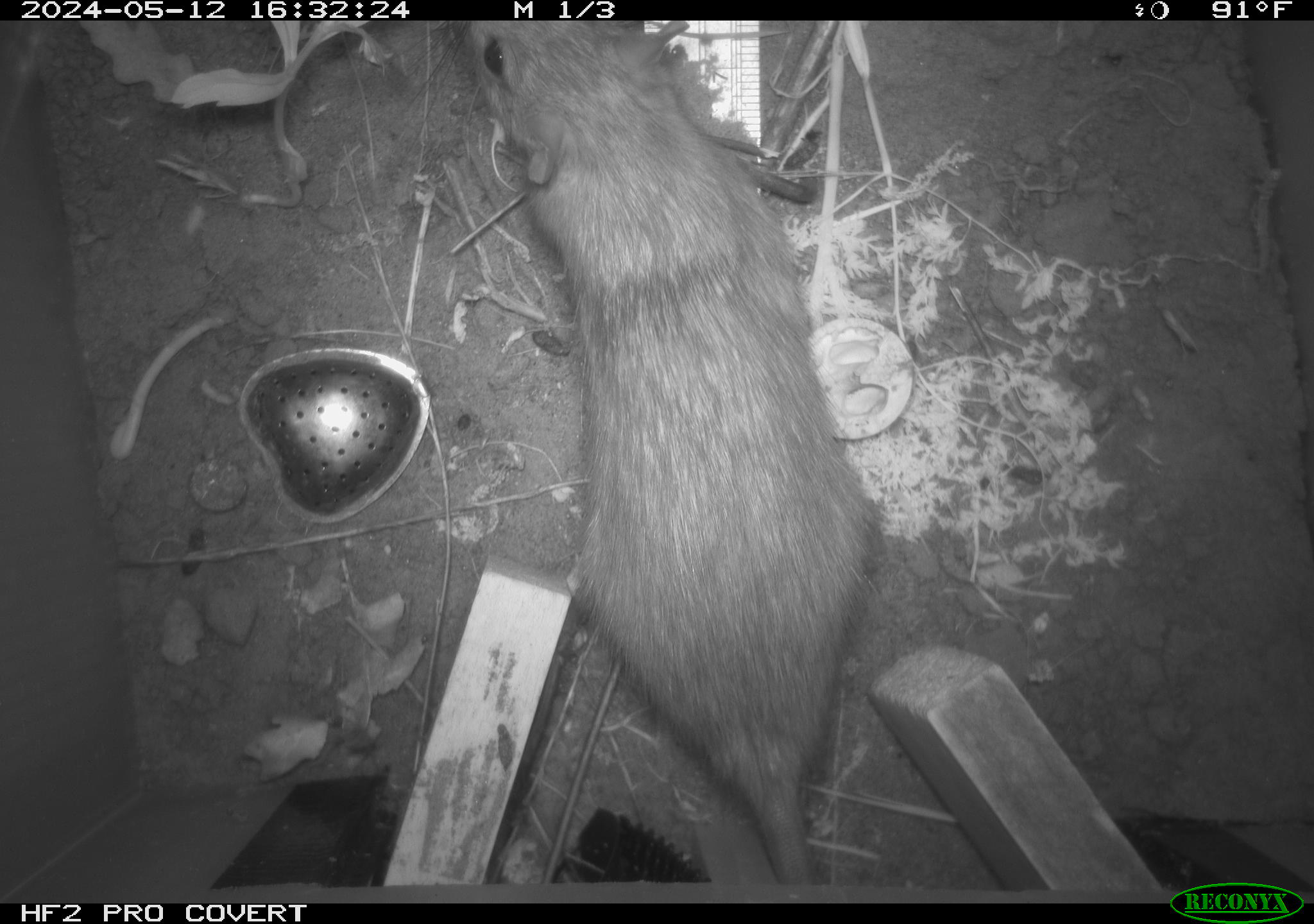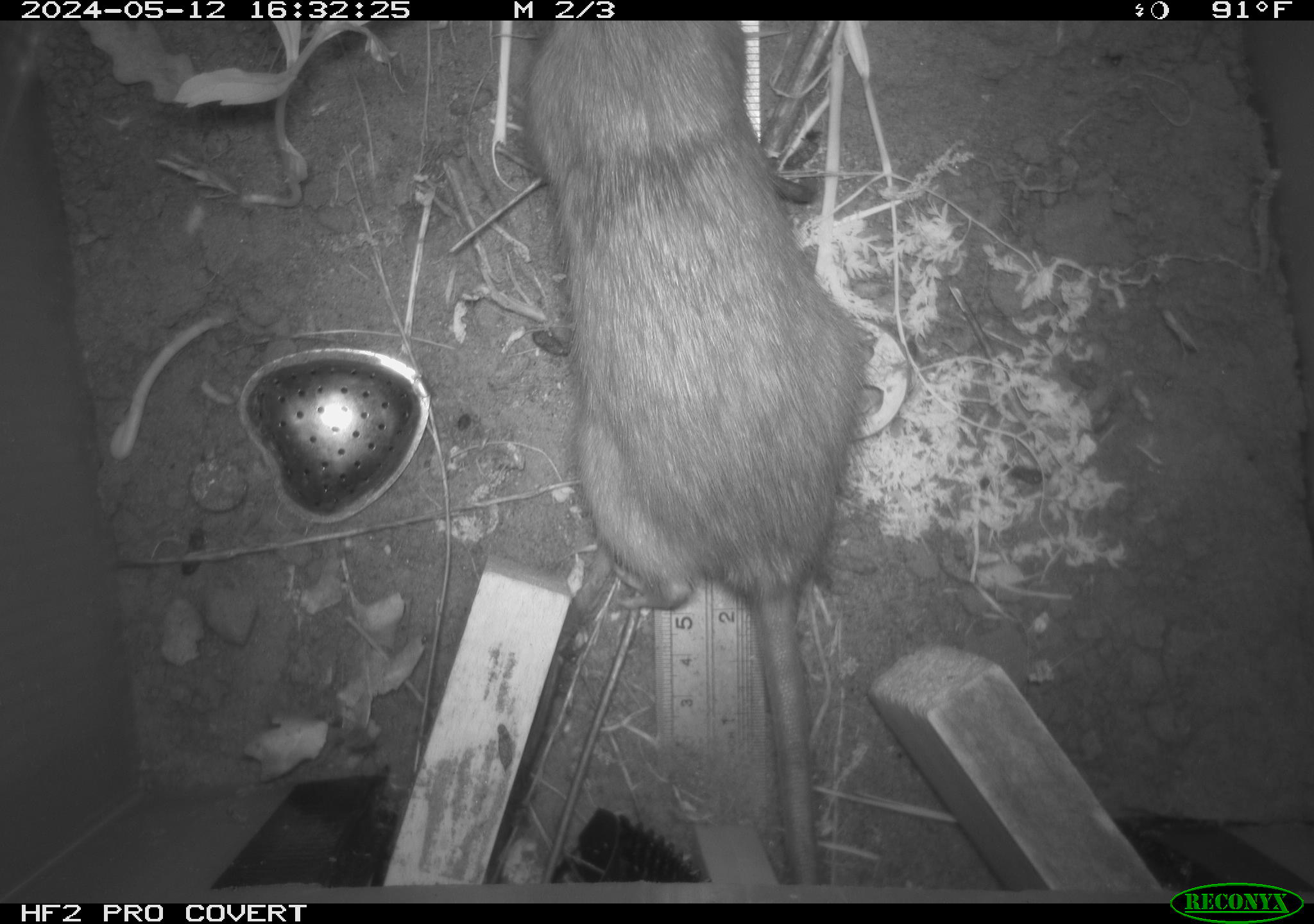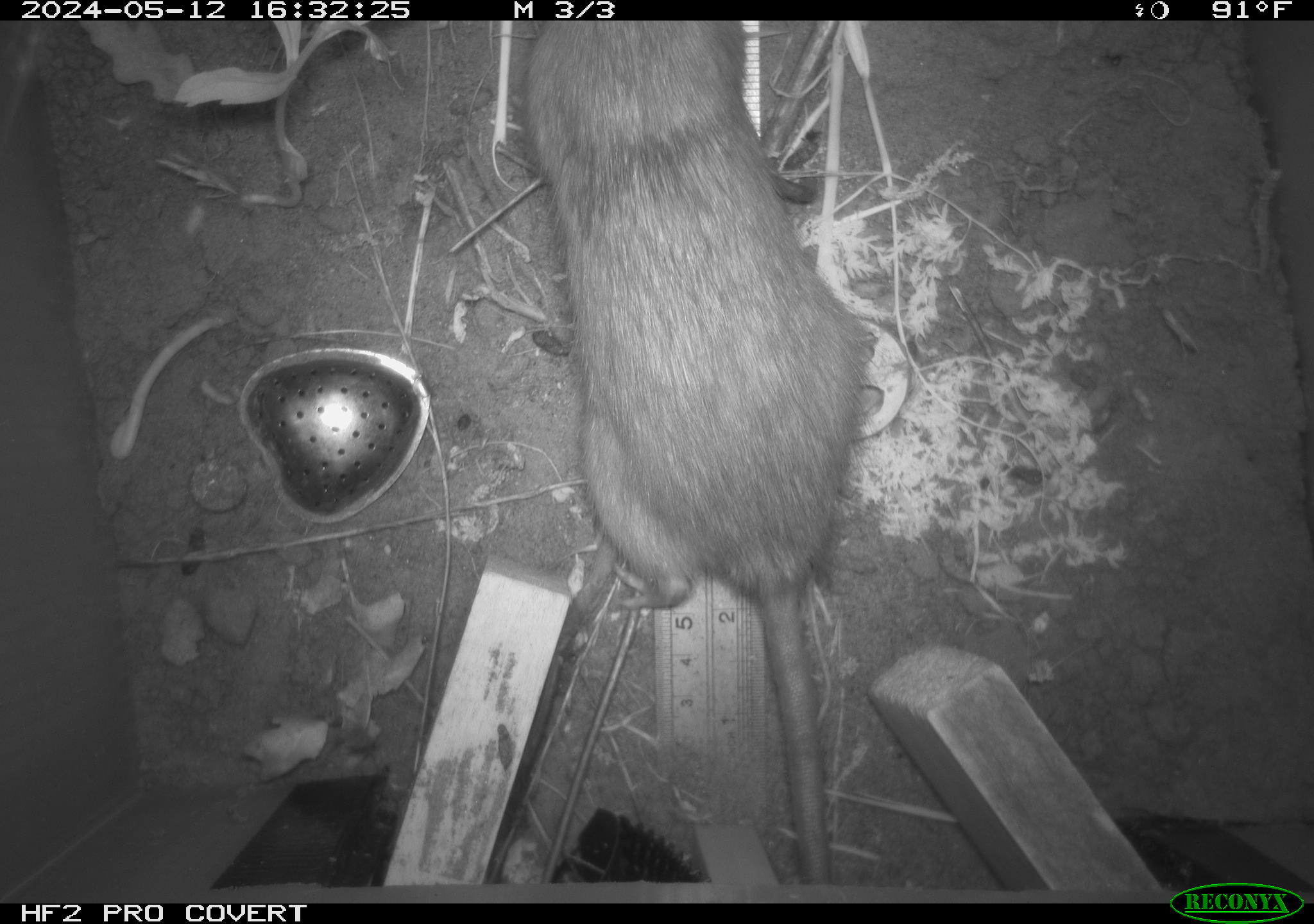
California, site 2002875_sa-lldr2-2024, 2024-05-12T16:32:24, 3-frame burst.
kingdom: Animalia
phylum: Chordata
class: Mammalia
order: Rodentia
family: Muridae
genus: Rattus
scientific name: Rattus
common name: rat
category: rattus species